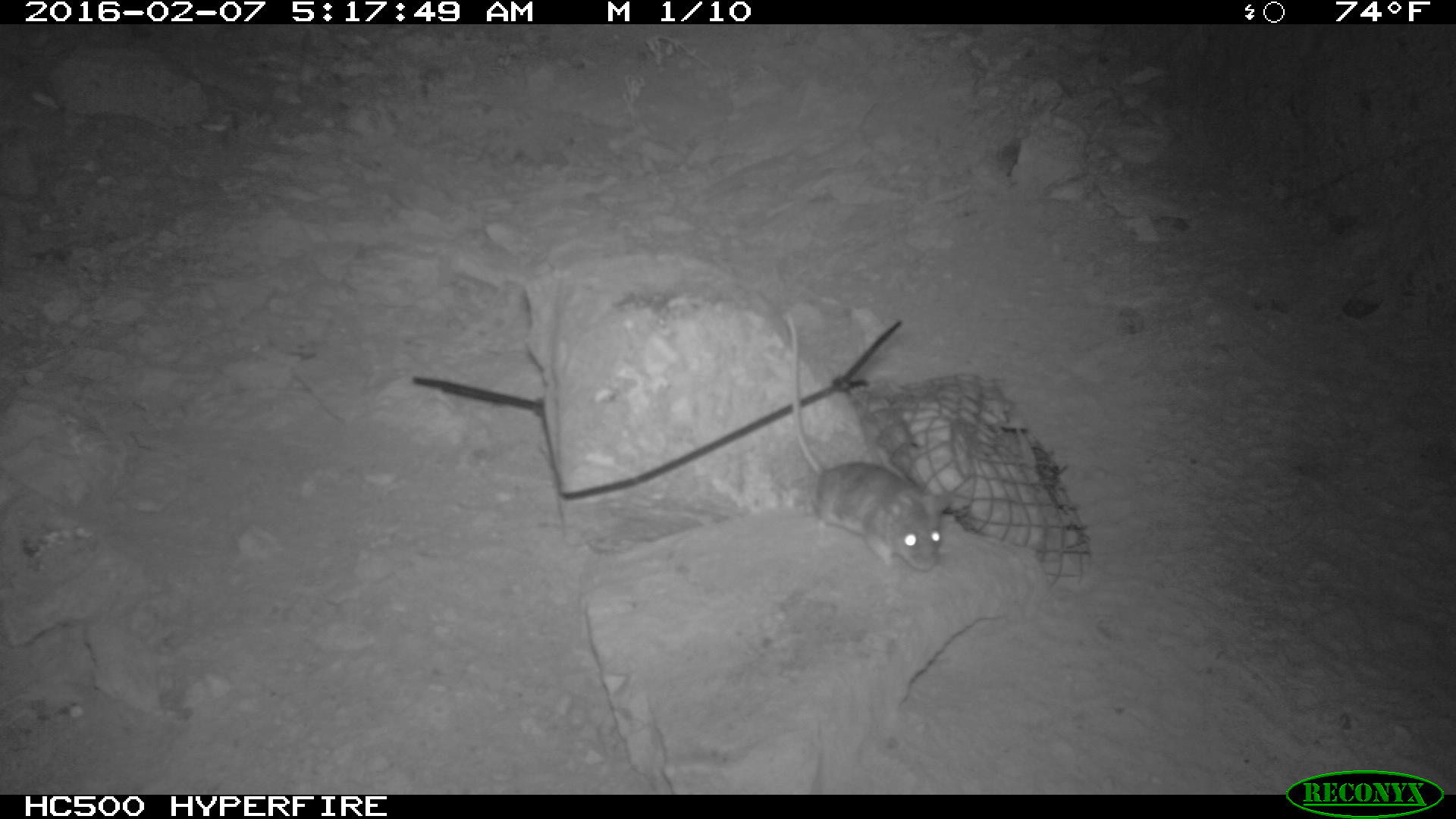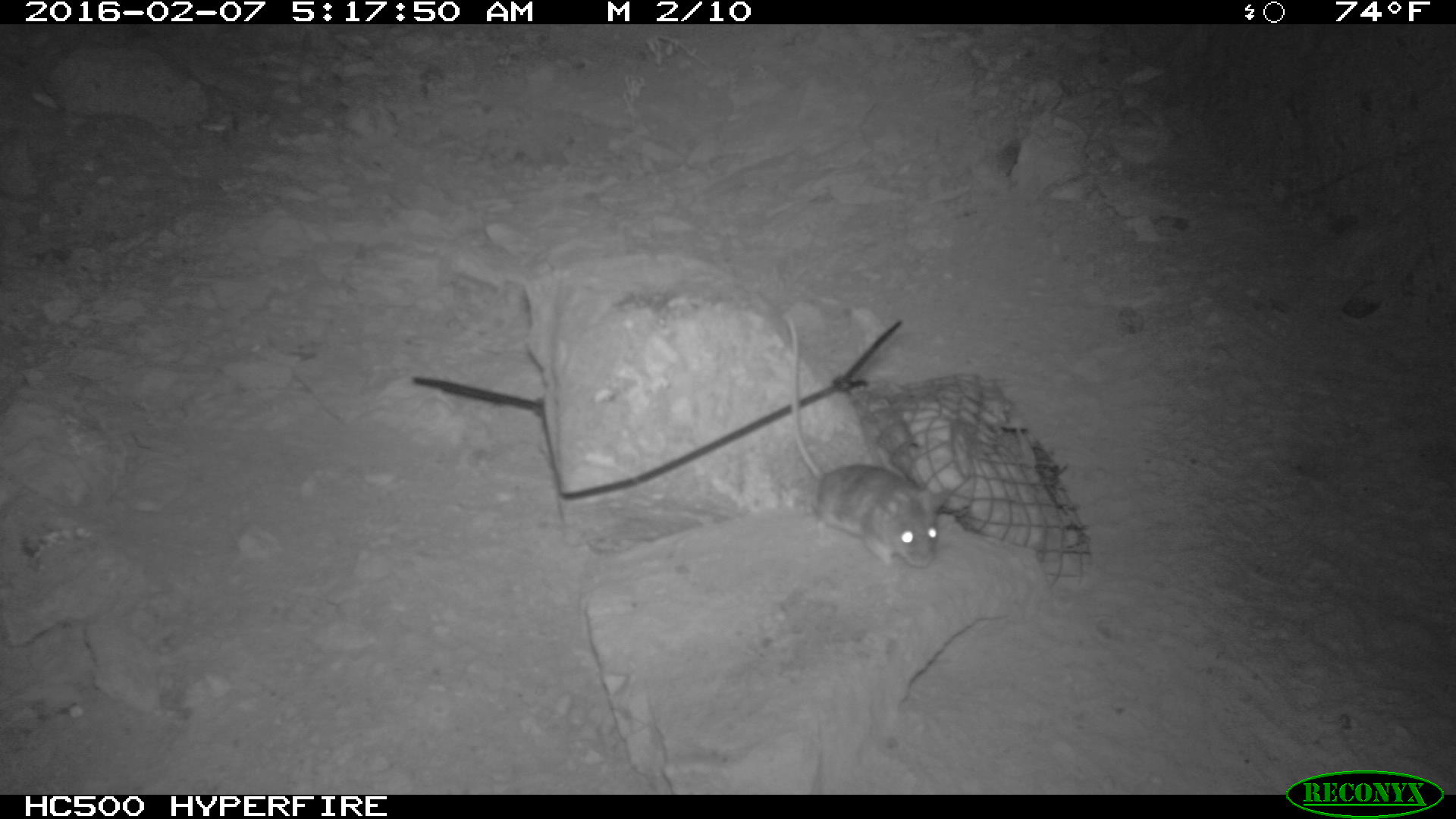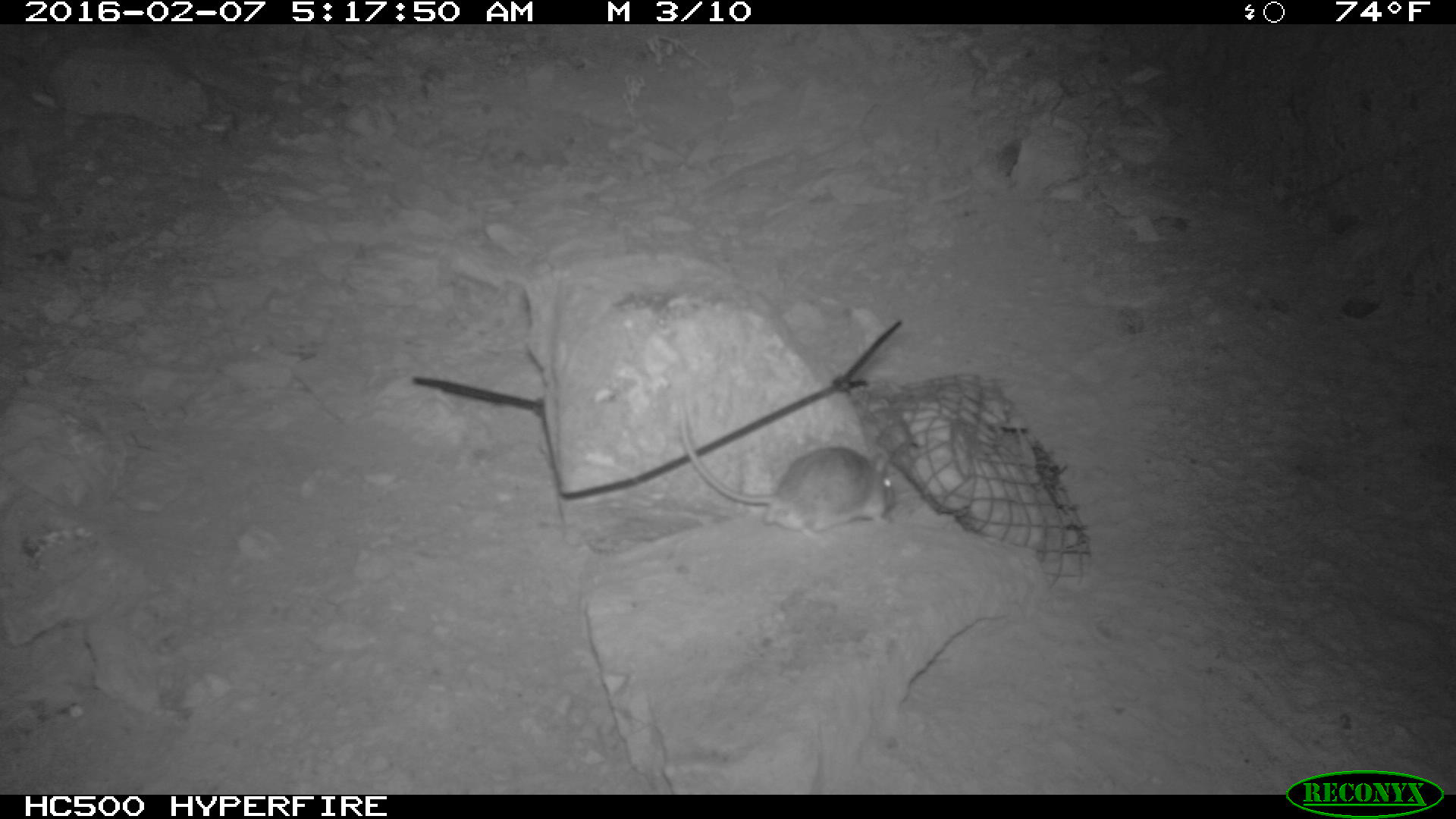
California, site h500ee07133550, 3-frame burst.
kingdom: Animalia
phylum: Chordata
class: Mammalia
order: Rodentia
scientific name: Rodentia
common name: rodent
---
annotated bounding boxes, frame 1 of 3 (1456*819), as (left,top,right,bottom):
rodent: (787,312,953,571)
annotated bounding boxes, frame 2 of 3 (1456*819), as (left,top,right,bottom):
rodent: (783,315,949,567)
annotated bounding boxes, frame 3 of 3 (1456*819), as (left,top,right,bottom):
rodent: (676,398,896,541)